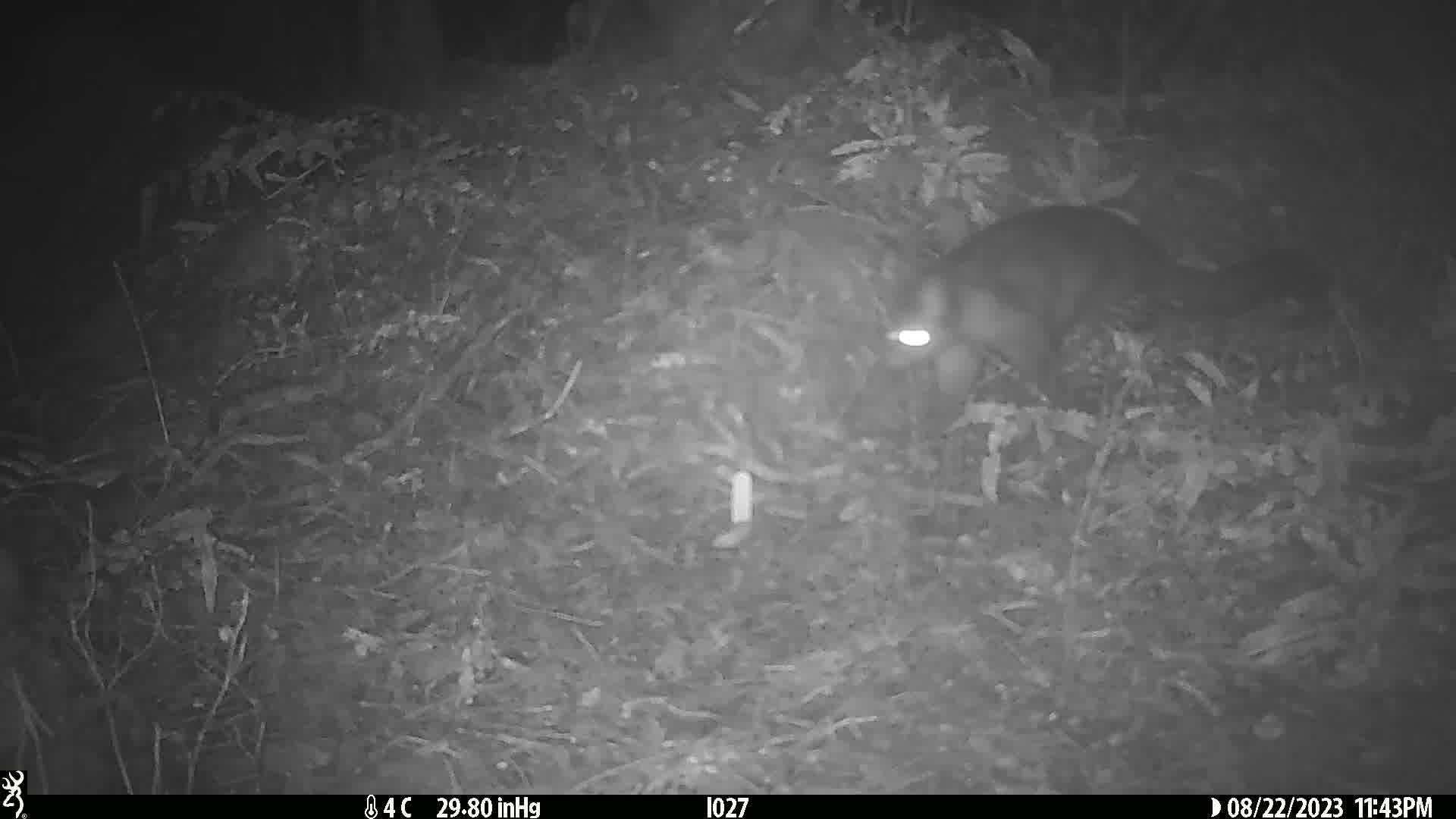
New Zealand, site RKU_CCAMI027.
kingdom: Animalia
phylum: Chordata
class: Mammalia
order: Diprotodontia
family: Phalangeridae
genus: Trichosurus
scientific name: Trichosurus vulpecula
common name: common brushtail possum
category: possum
Possum (common brushtail possum) (Trichosurus vulpecula).